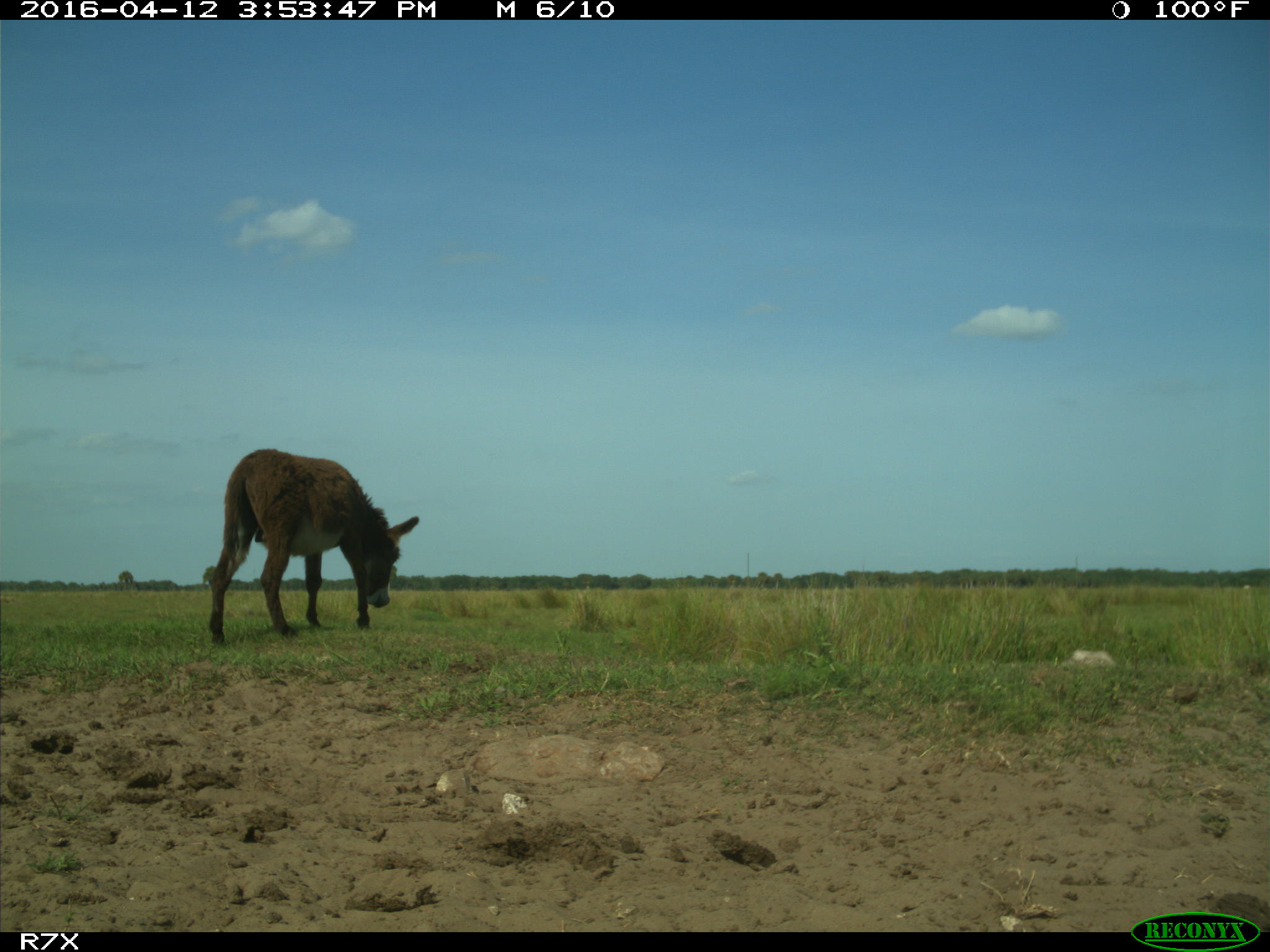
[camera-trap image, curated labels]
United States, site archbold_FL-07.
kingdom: Animalia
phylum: Chordata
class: Mammalia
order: Artiodactyla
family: Bovidae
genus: Bos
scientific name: Bos taurus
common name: domestic cow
Bos taurus (domestic cow).